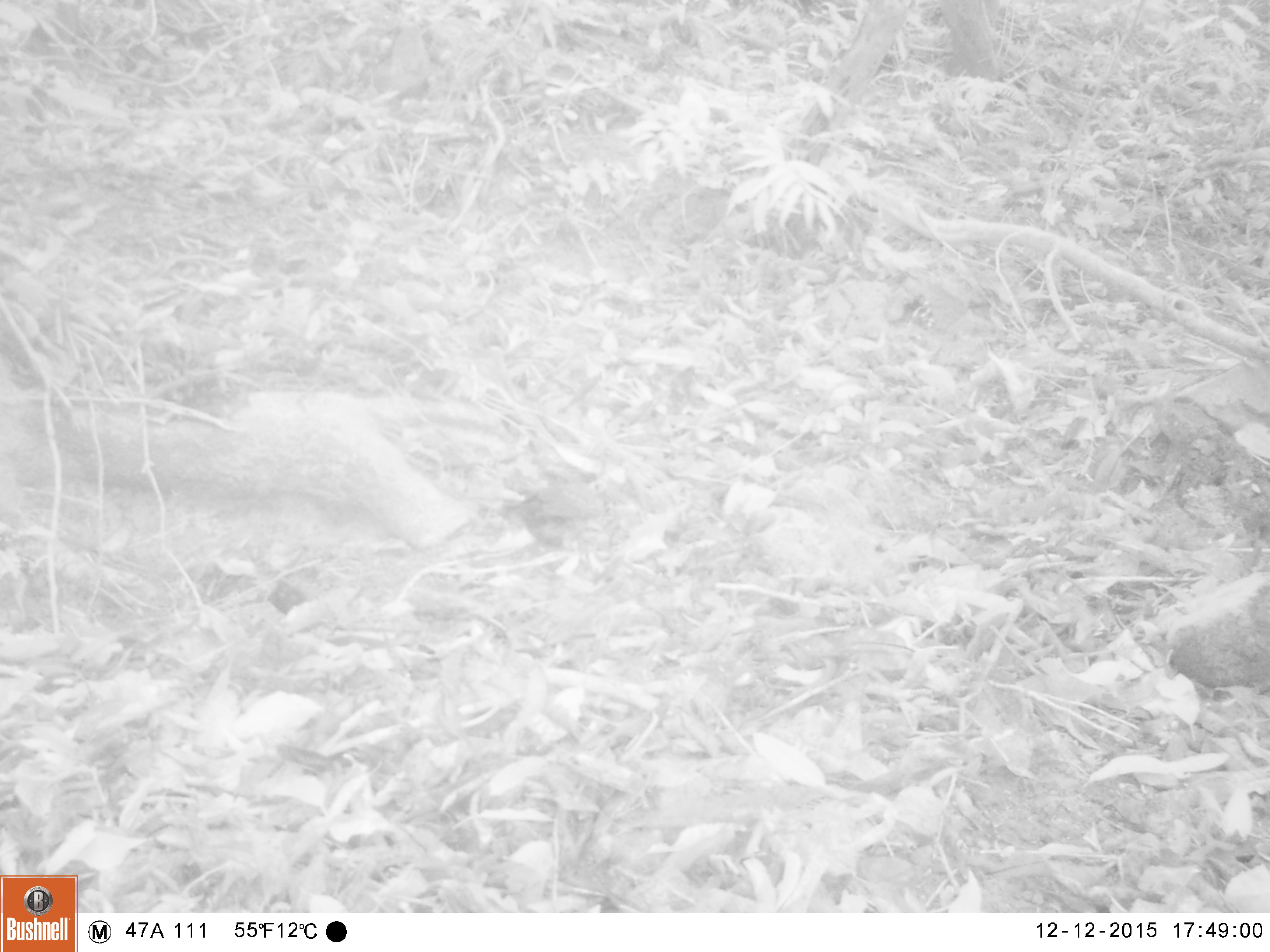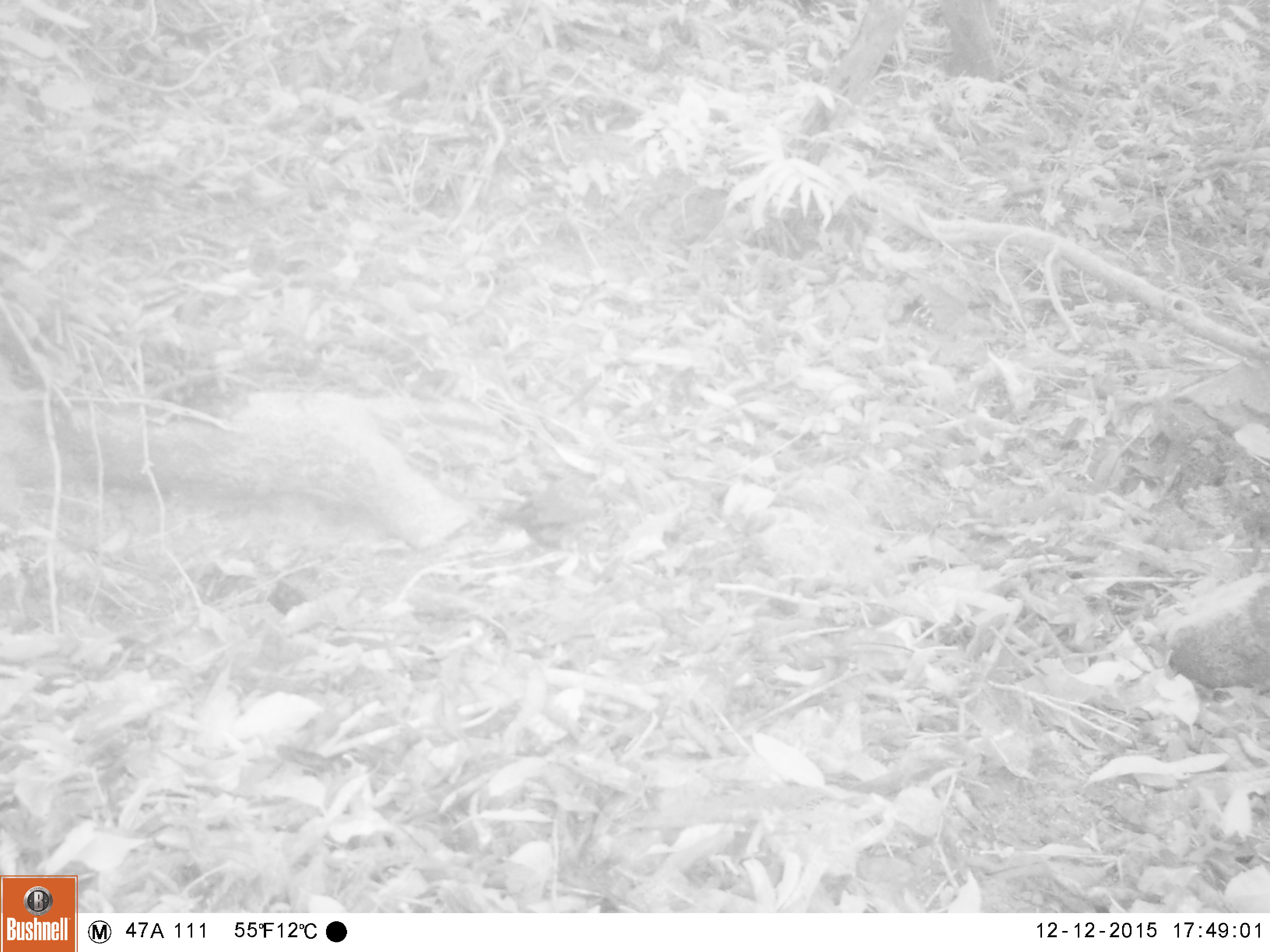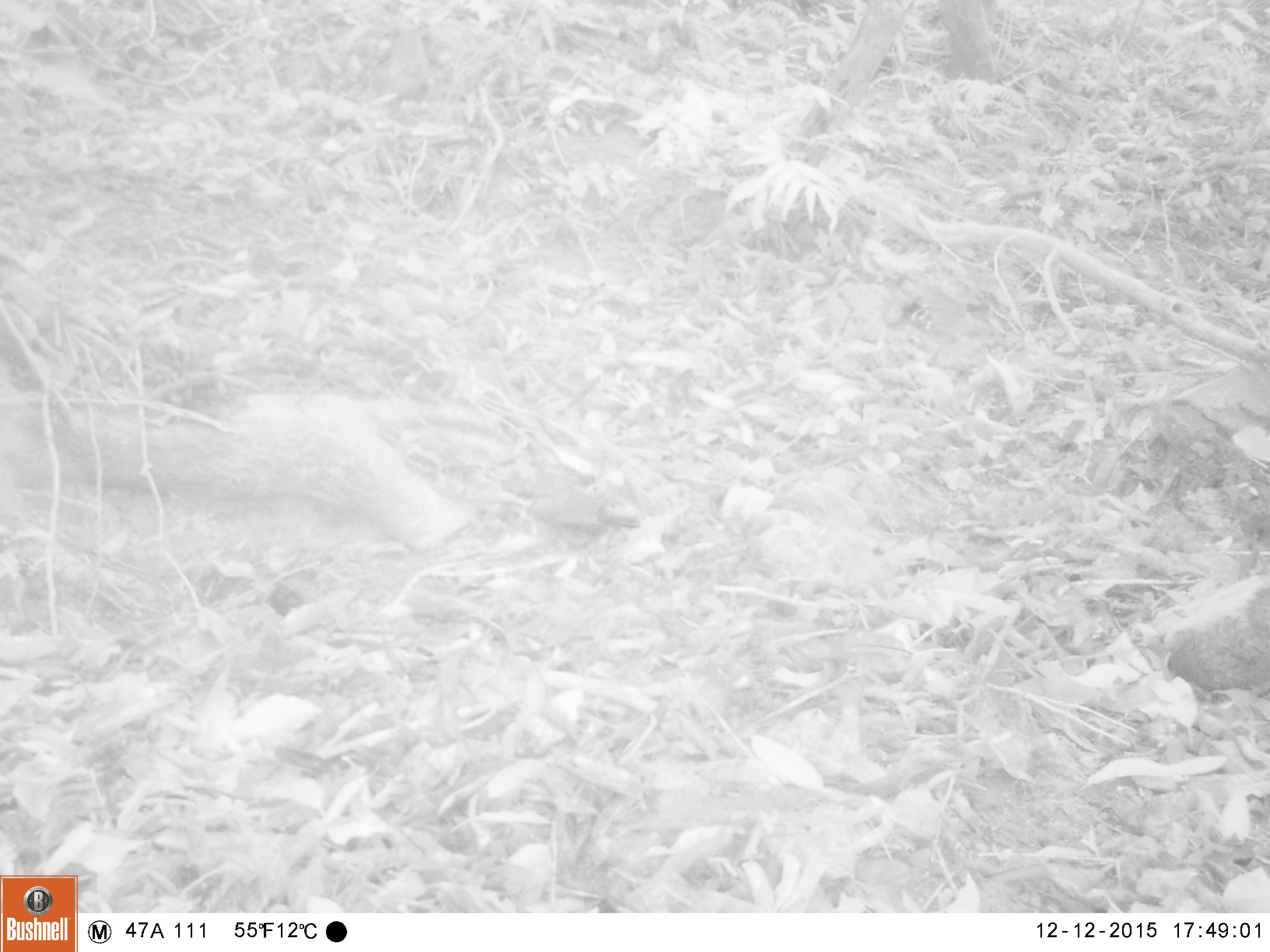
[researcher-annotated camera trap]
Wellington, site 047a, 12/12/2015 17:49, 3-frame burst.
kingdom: Animalia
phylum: Chordata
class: Aves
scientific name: Aves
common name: bird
Bird (Aves).